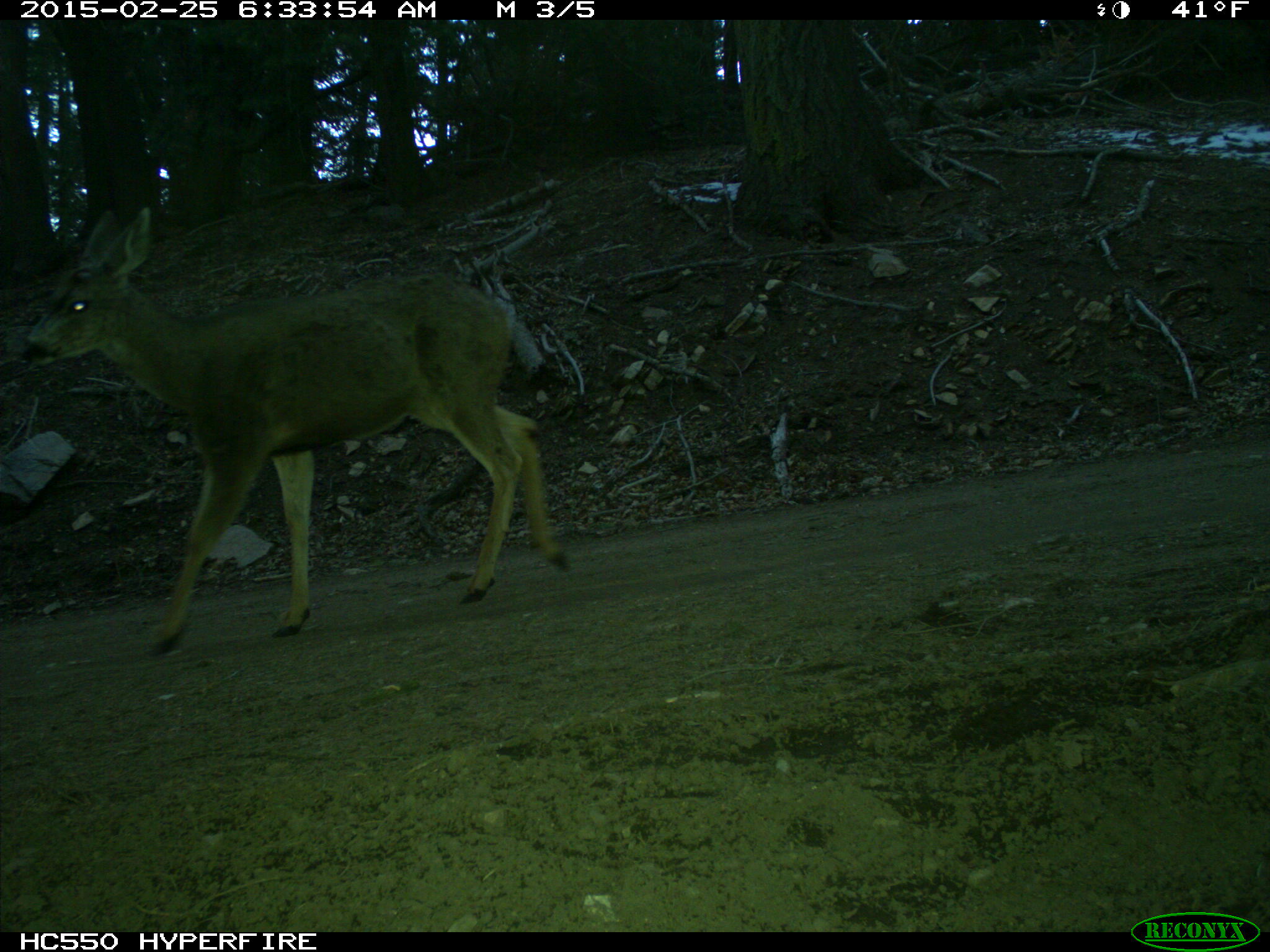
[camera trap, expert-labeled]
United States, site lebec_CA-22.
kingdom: Animalia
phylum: Chordata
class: Mammalia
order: Artiodactyla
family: Cervidae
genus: Odocoileus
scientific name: Odocoileus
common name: deer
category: unidentified deer